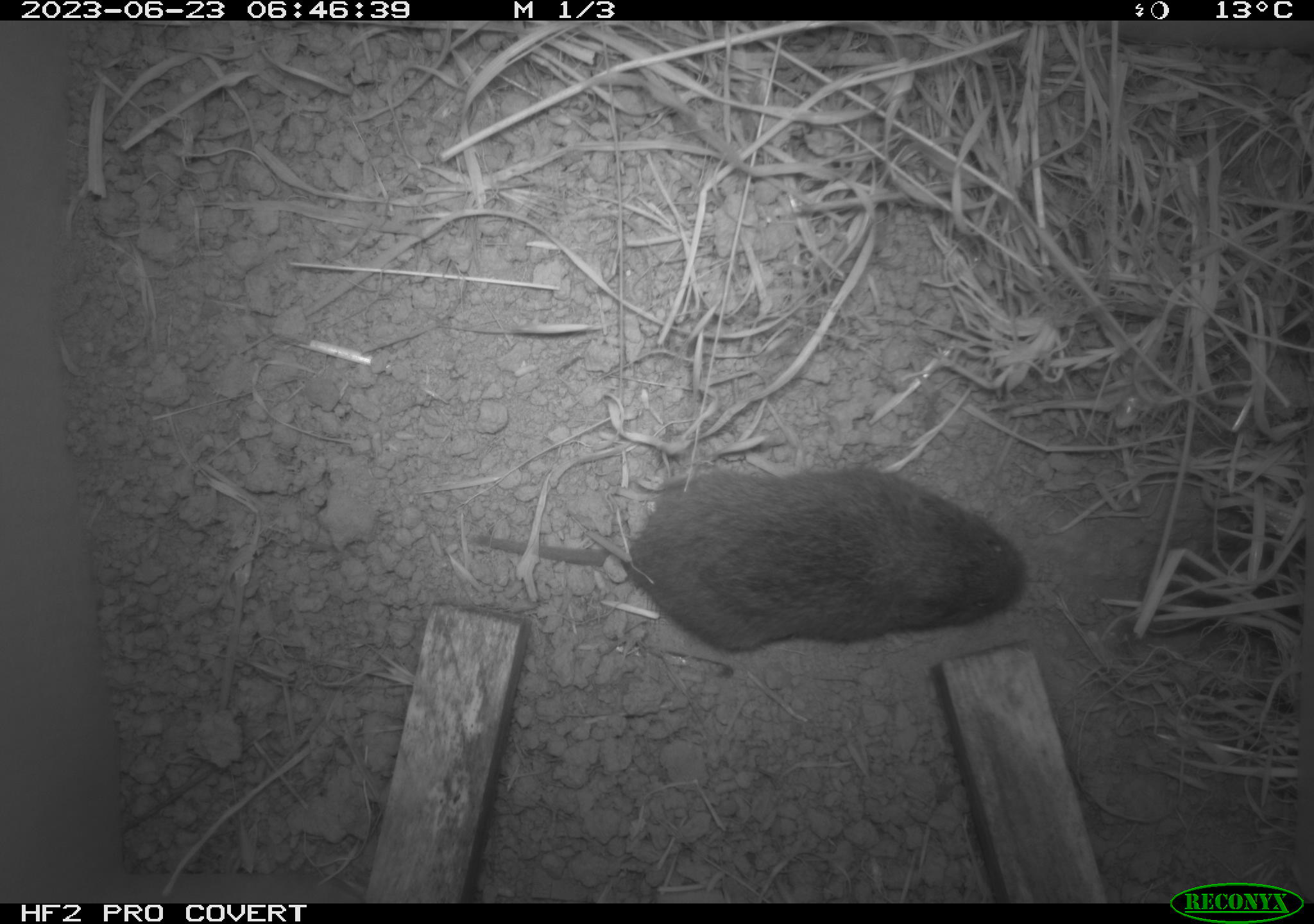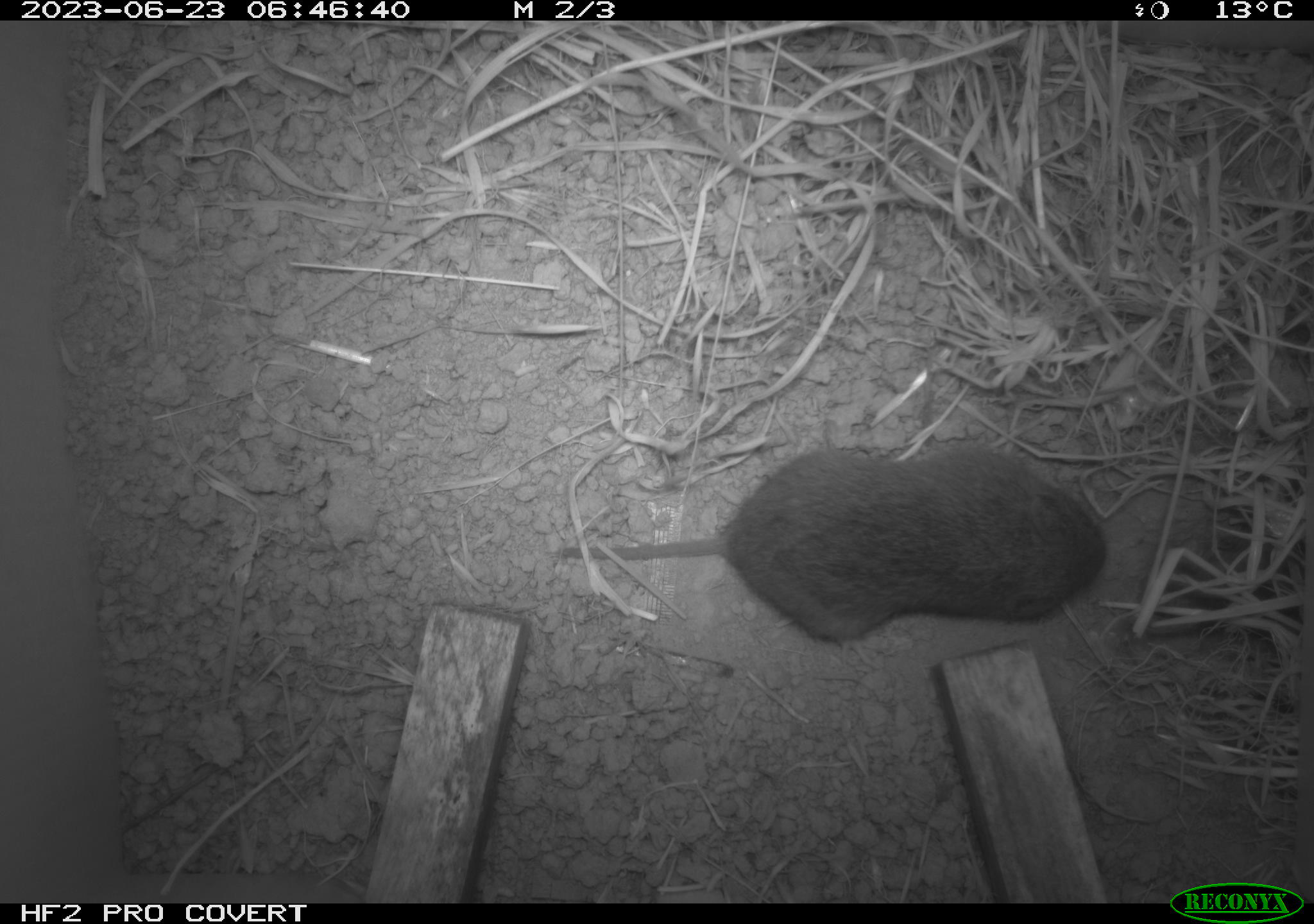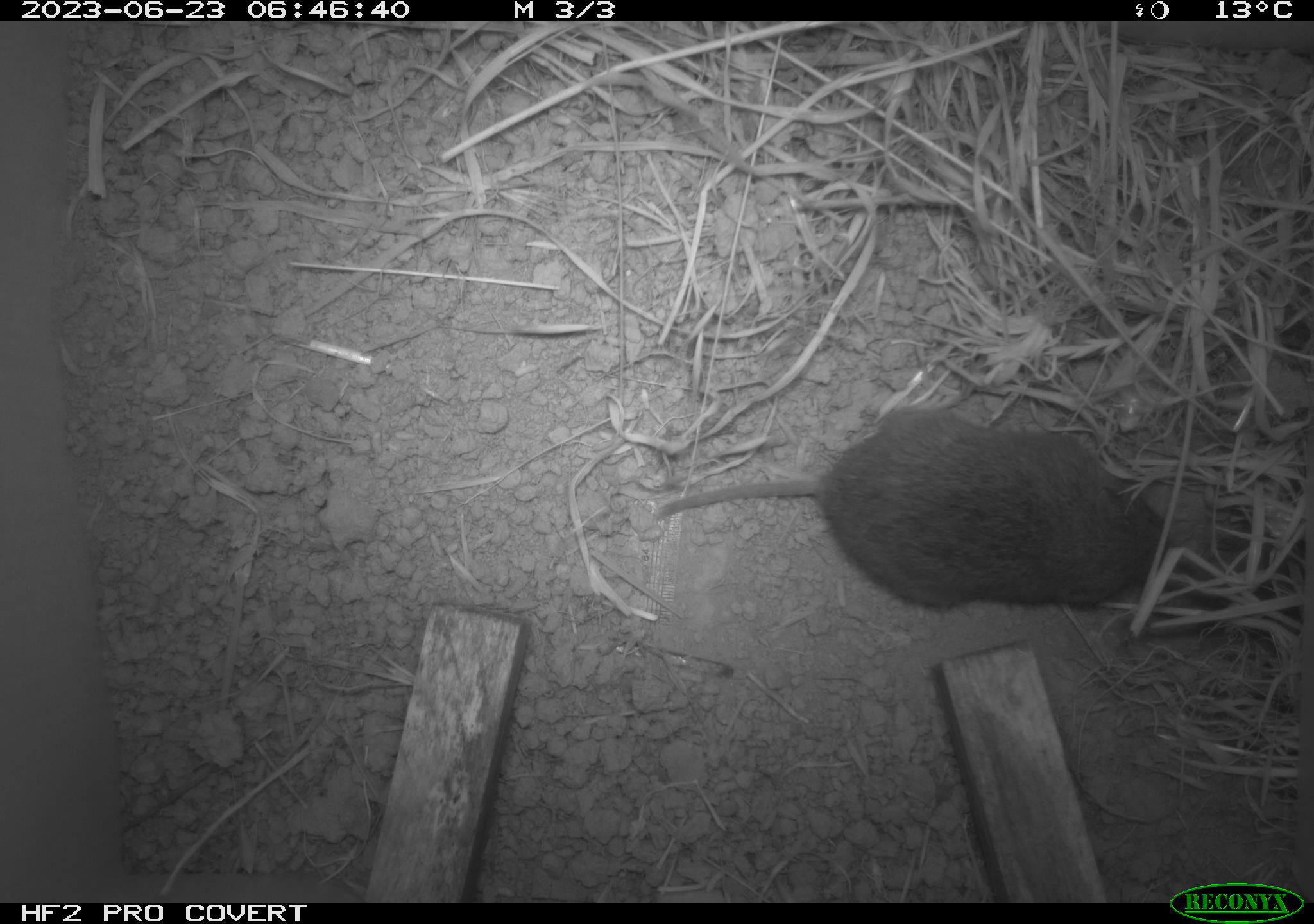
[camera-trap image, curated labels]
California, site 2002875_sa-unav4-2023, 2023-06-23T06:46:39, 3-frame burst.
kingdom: Animalia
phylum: Chordata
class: Mammalia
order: Rodentia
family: Cricetidae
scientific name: Arvicolinae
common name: voles, lemmings, and muskrats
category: arvicolinae subfamily